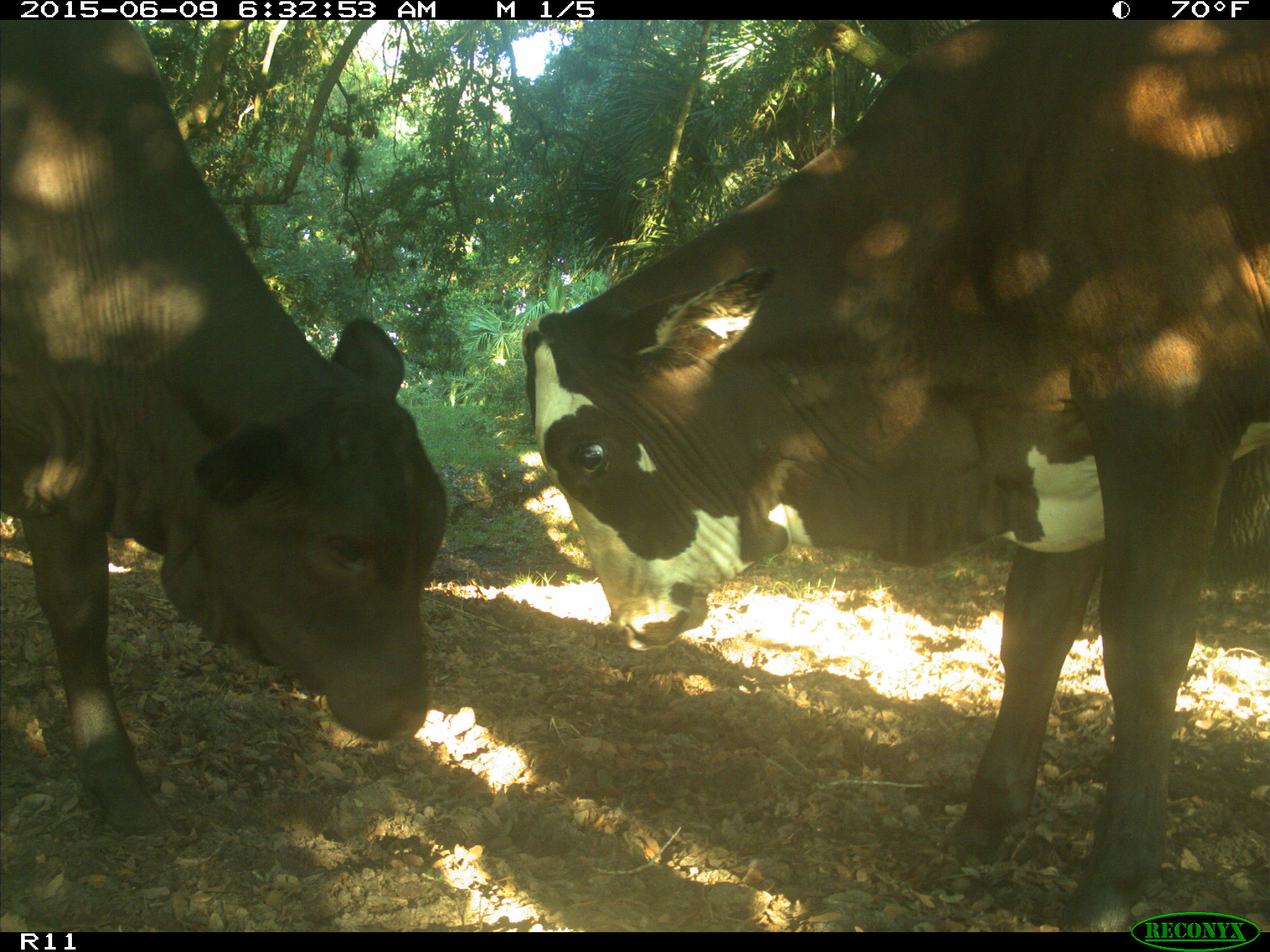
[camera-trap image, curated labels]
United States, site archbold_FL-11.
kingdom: Animalia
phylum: Chordata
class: Mammalia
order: Artiodactyla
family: Bovidae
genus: Bos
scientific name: Bos taurus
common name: domestic cow